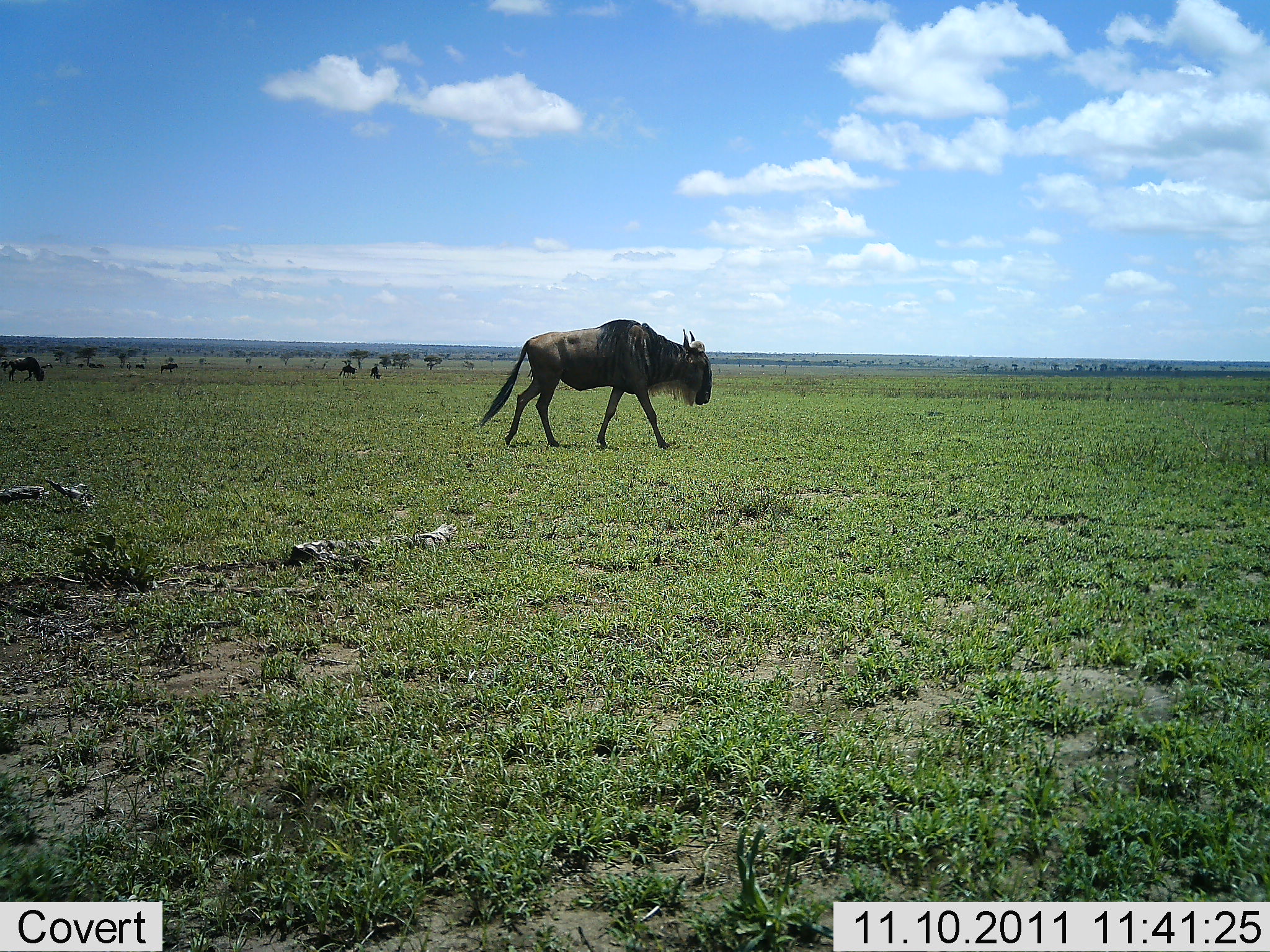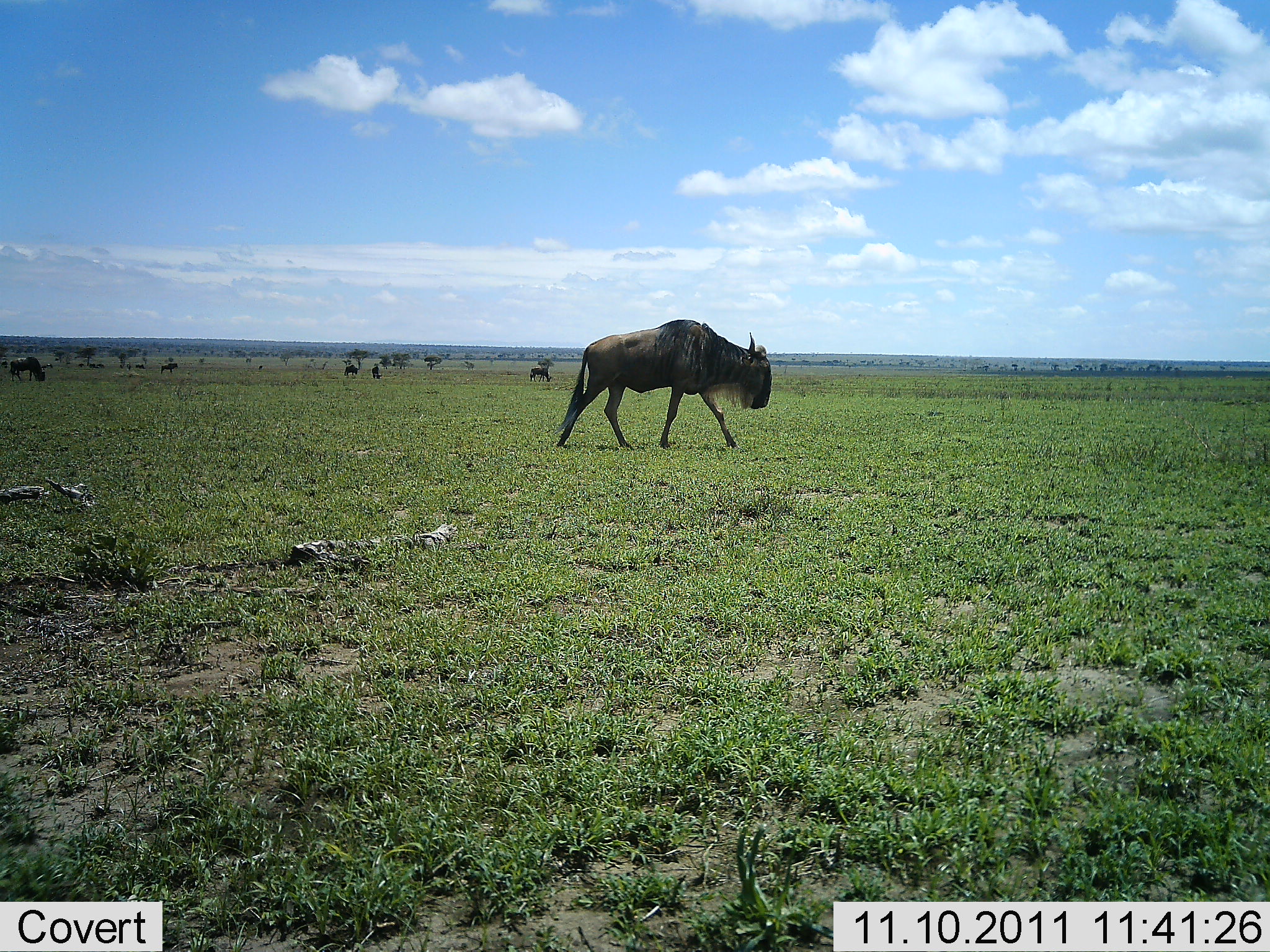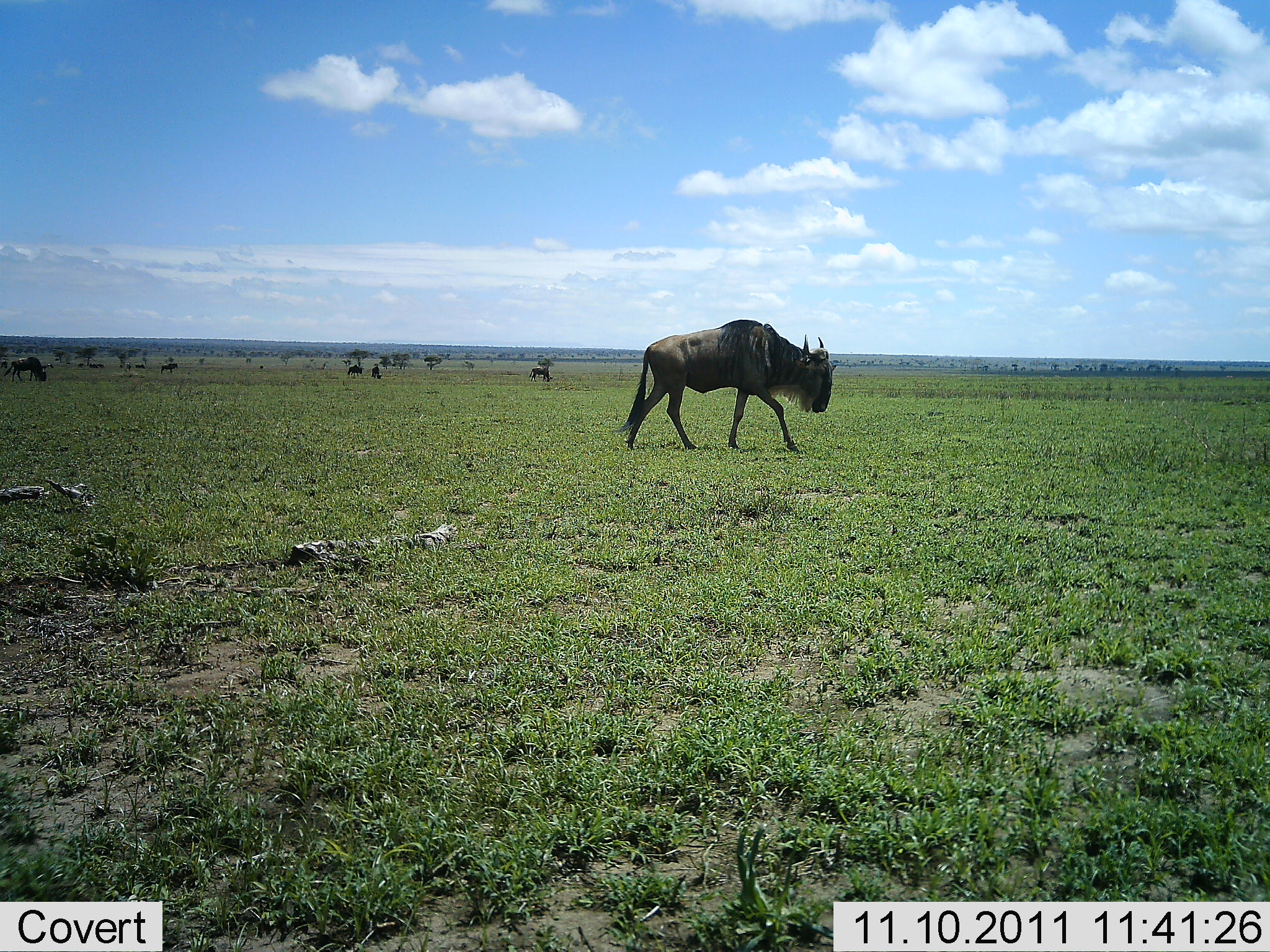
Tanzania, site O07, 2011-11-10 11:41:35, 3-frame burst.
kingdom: Animalia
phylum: Chordata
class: Mammalia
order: Artiodactyla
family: Bovidae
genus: Connochaetes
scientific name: Connochaetes taurinus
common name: blue wildebeest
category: wildebeest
Wildebeest (blue wildebeest) (Connochaetes taurinus), count 6. Behavior (volunteer vote fractions): standing 29%, resting 0%, moving 86%, interacting 0%. Young present (vote fraction): 0%. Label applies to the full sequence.